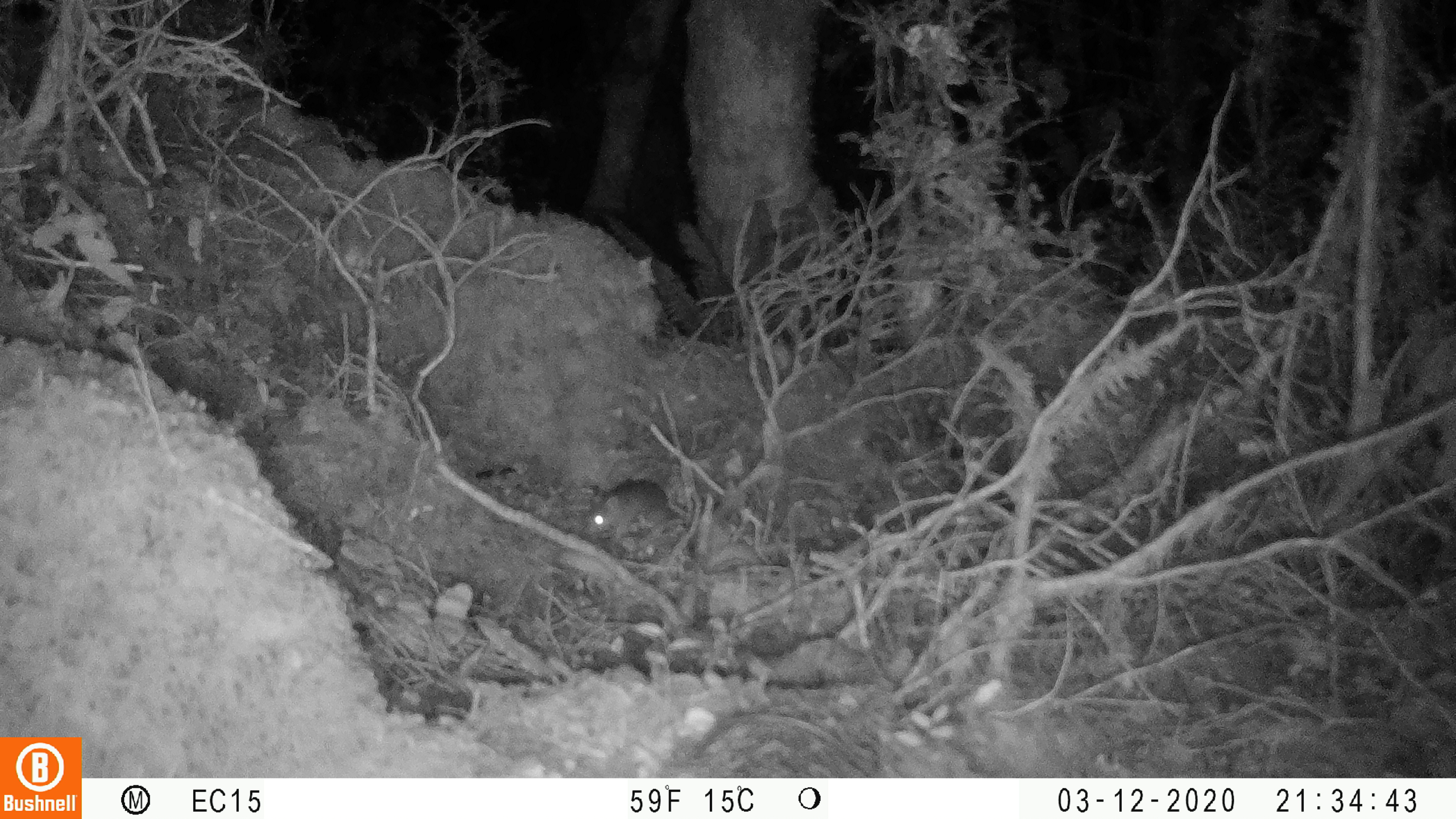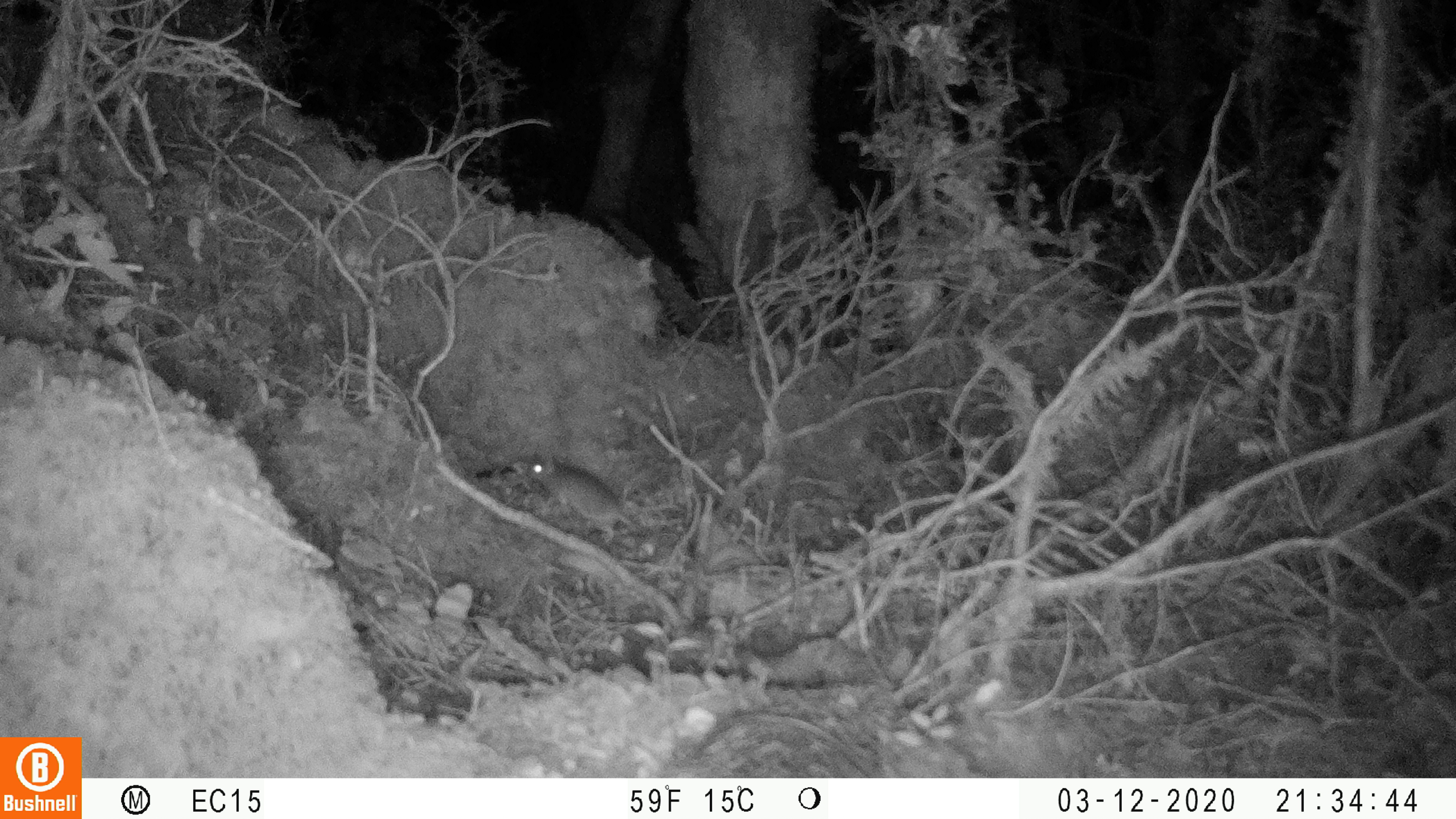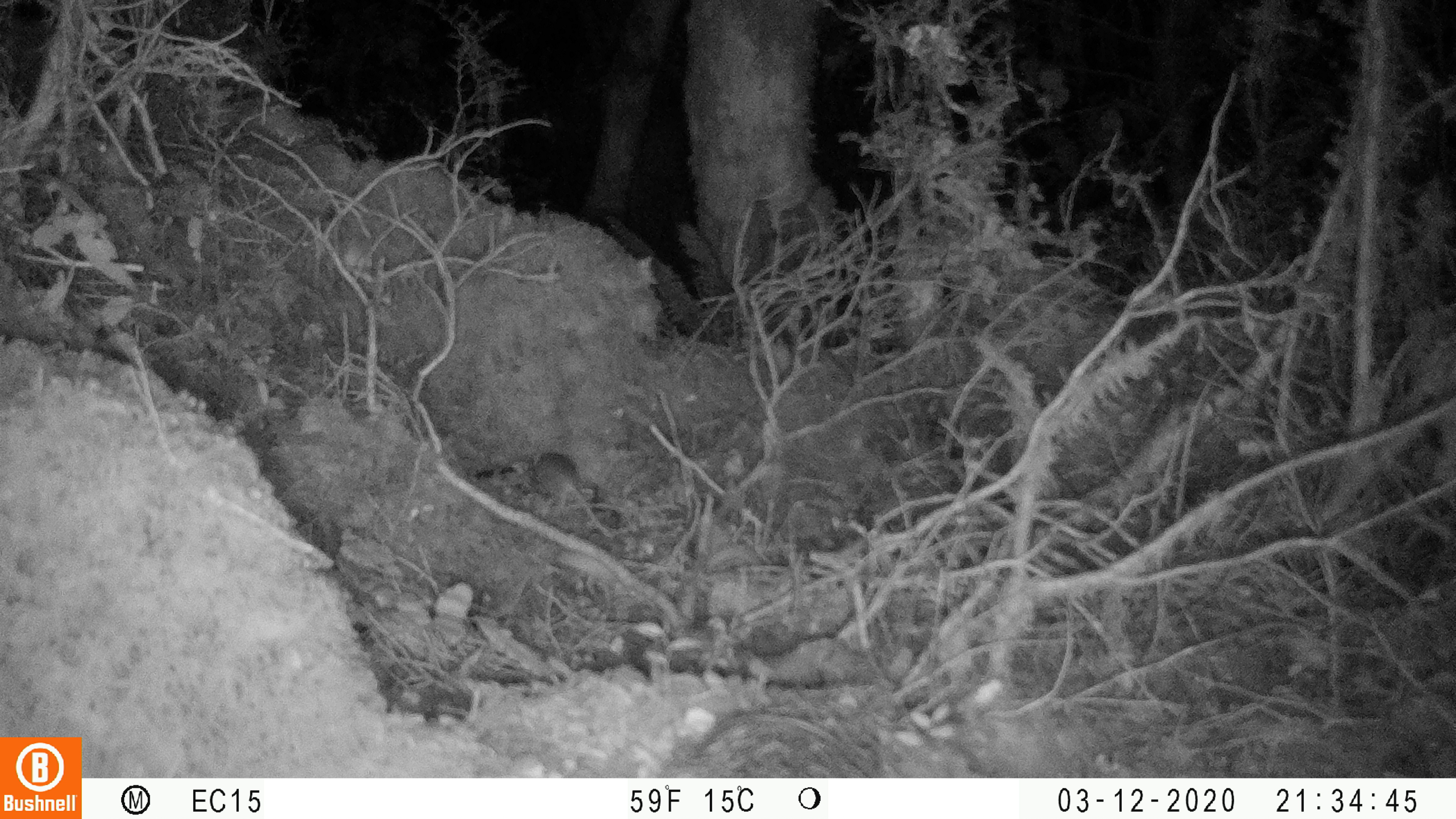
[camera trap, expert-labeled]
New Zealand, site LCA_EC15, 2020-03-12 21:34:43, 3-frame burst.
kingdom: Animalia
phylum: Chordata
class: Mammalia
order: Rodentia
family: Muridae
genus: Rattus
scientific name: Rattus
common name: rat